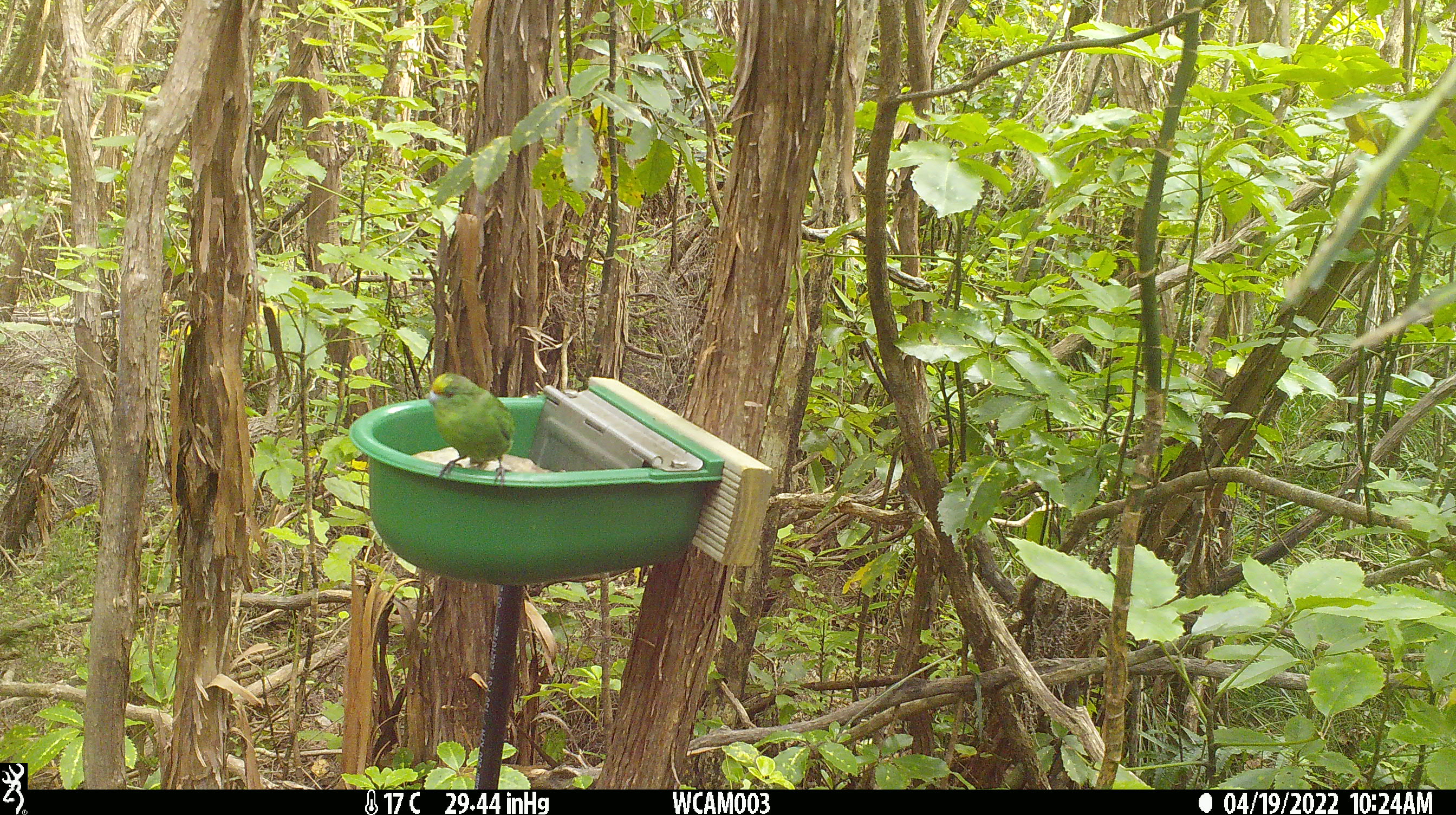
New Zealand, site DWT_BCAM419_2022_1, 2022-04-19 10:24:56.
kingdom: Animalia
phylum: Chordata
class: Aves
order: Psittaciformes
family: Psittaculidae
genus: Cyanoramphus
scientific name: Cyanoramphus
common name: parakeet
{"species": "parakeet (Cyanoramphus)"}